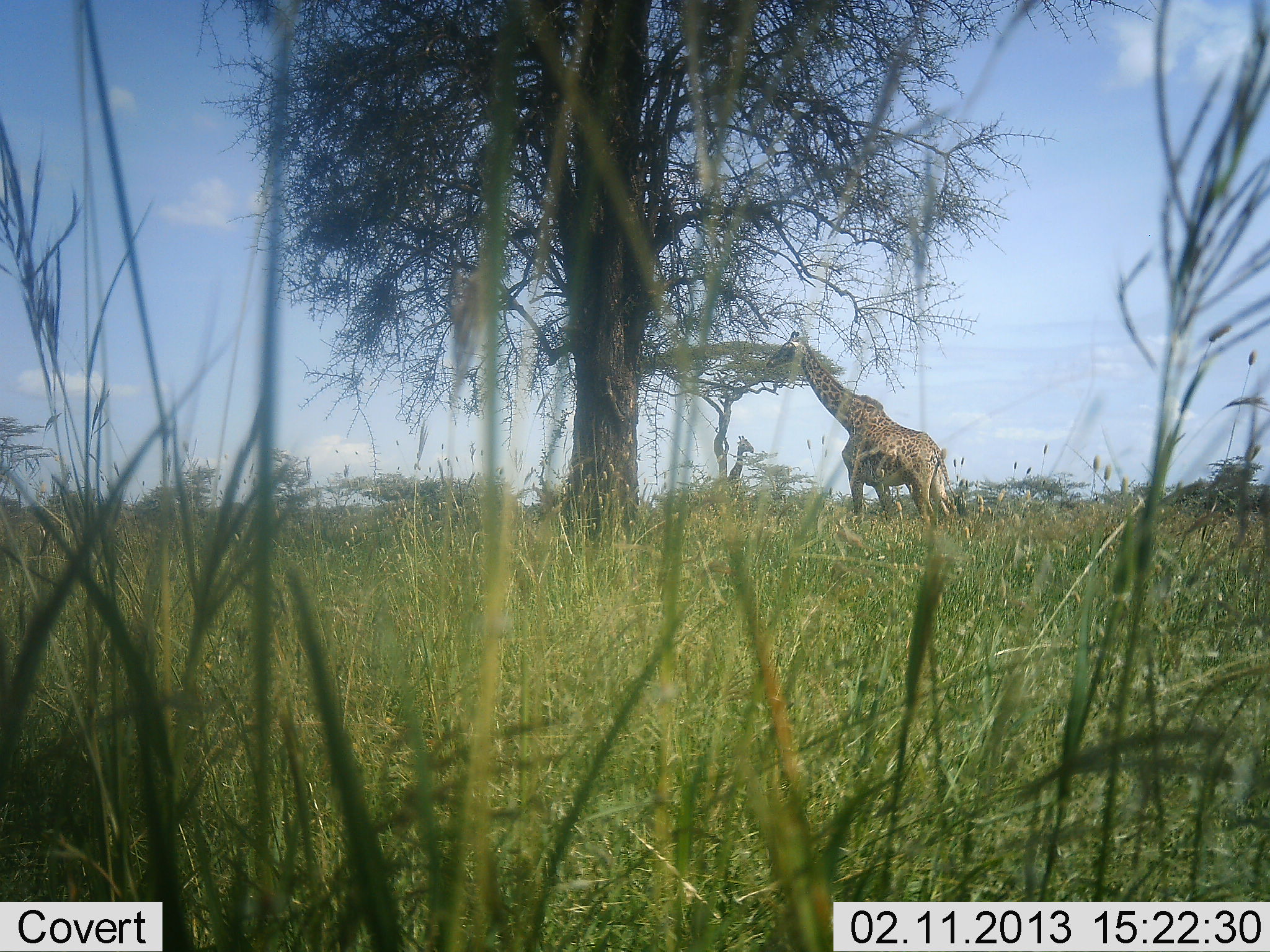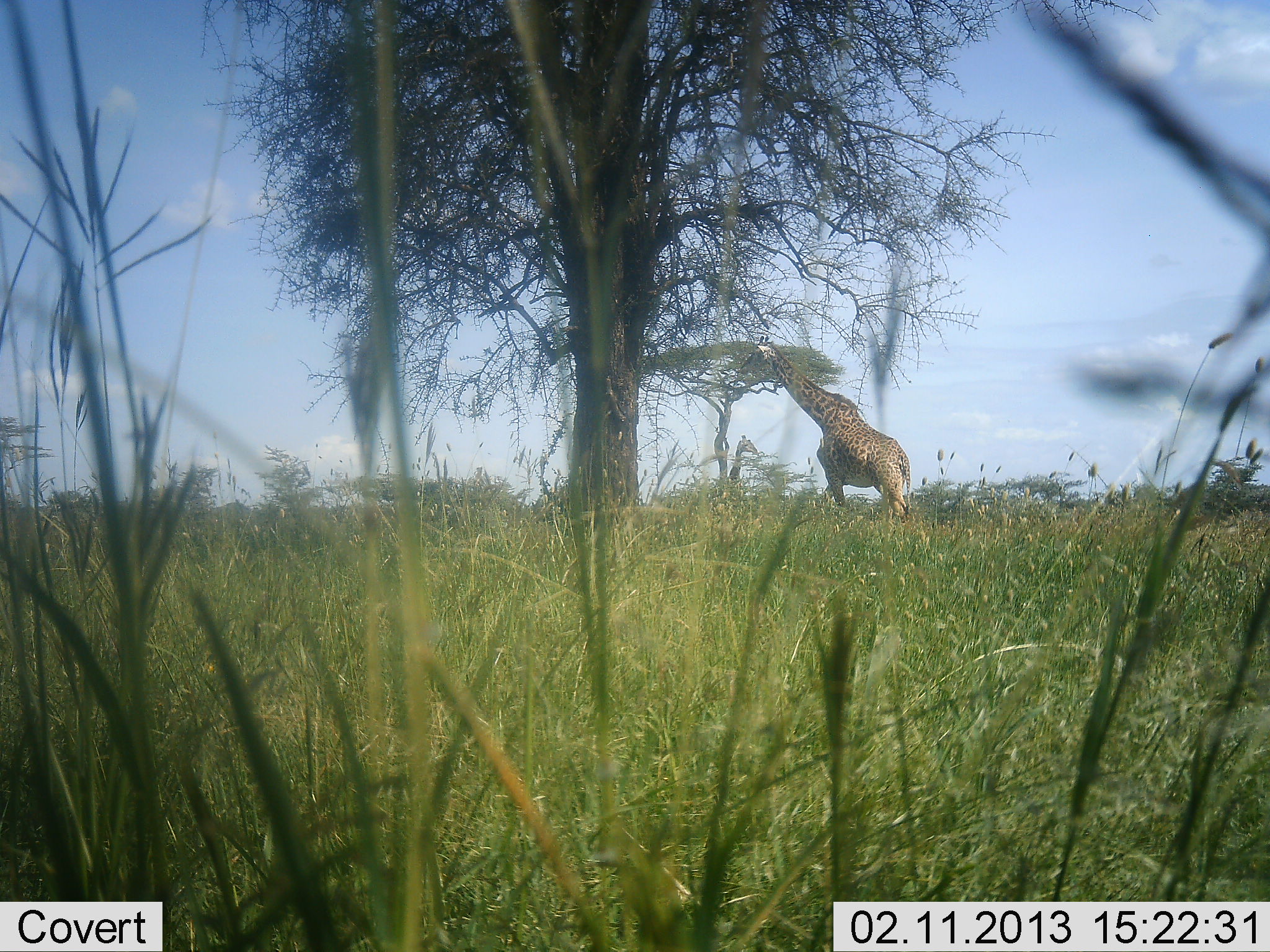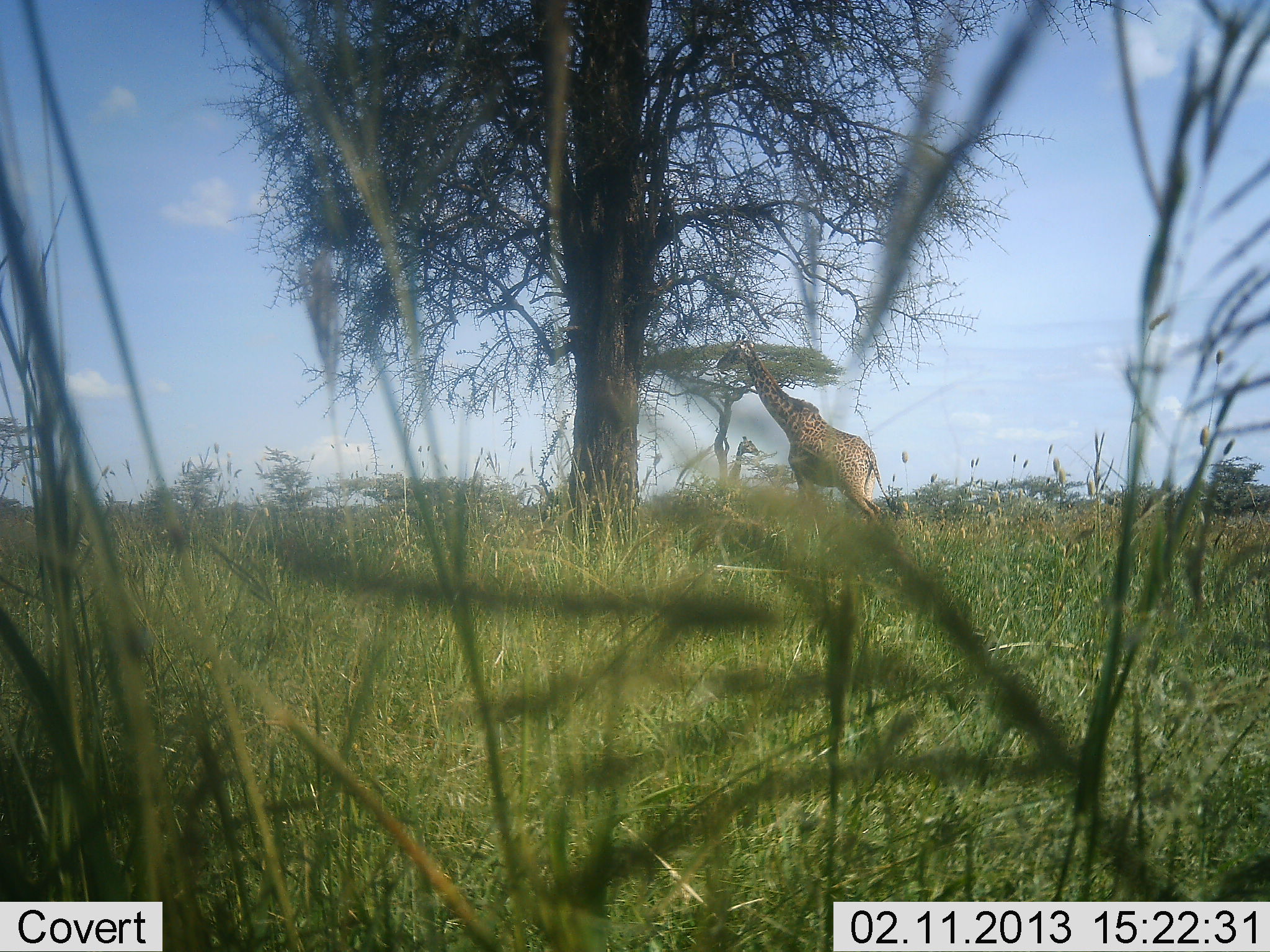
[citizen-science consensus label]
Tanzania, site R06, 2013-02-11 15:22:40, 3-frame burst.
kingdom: Animalia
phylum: Chordata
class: Mammalia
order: Artiodactyla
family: Giraffidae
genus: Giraffa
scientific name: Giraffa camelopardalis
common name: giraffe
Giraffe (Giraffa camelopardalis), count 1. Behavior (volunteer vote fractions): standing 27%, resting 0%, moving 63%, interacting 0%. Young present (vote fraction): 0%. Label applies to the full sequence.